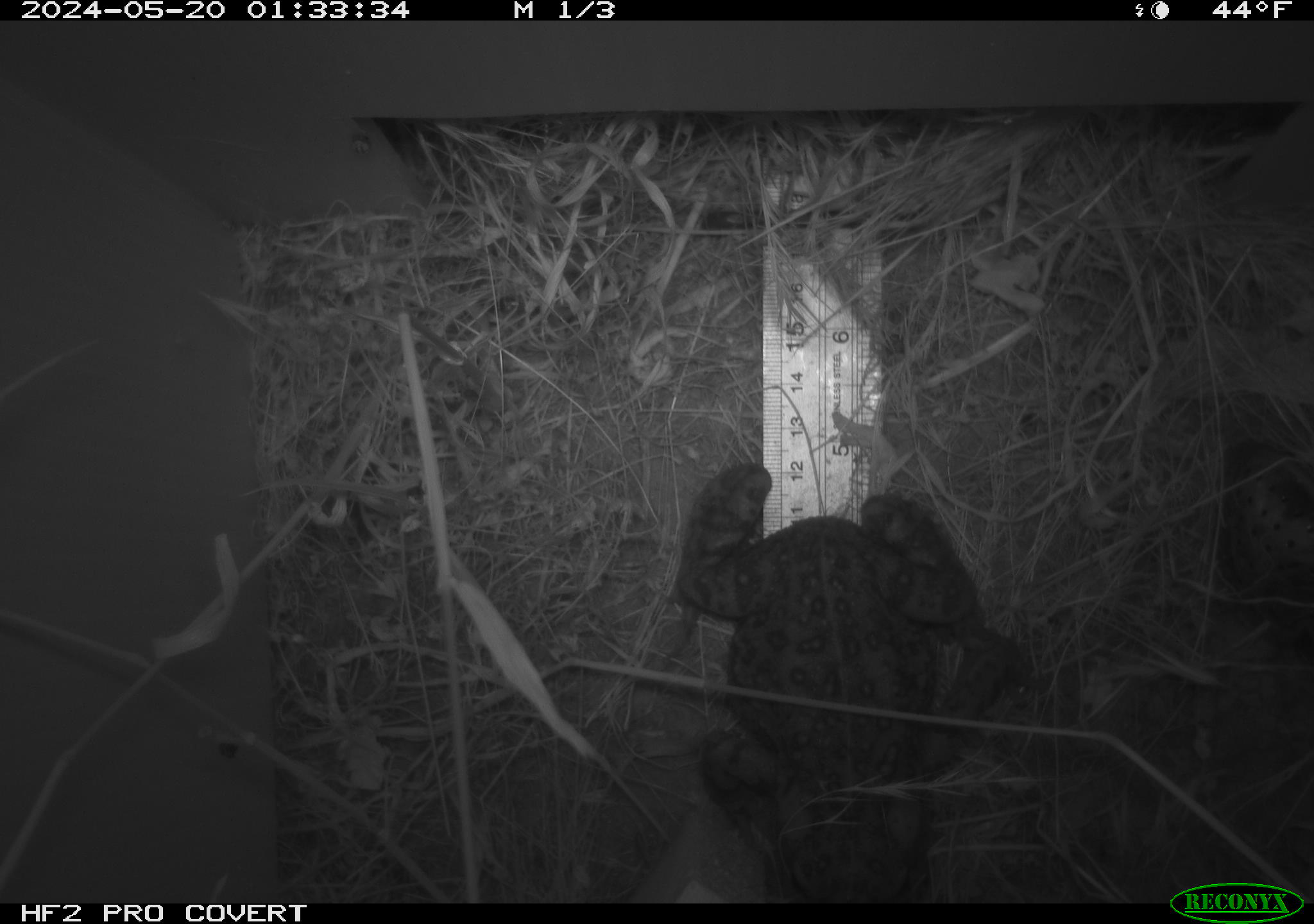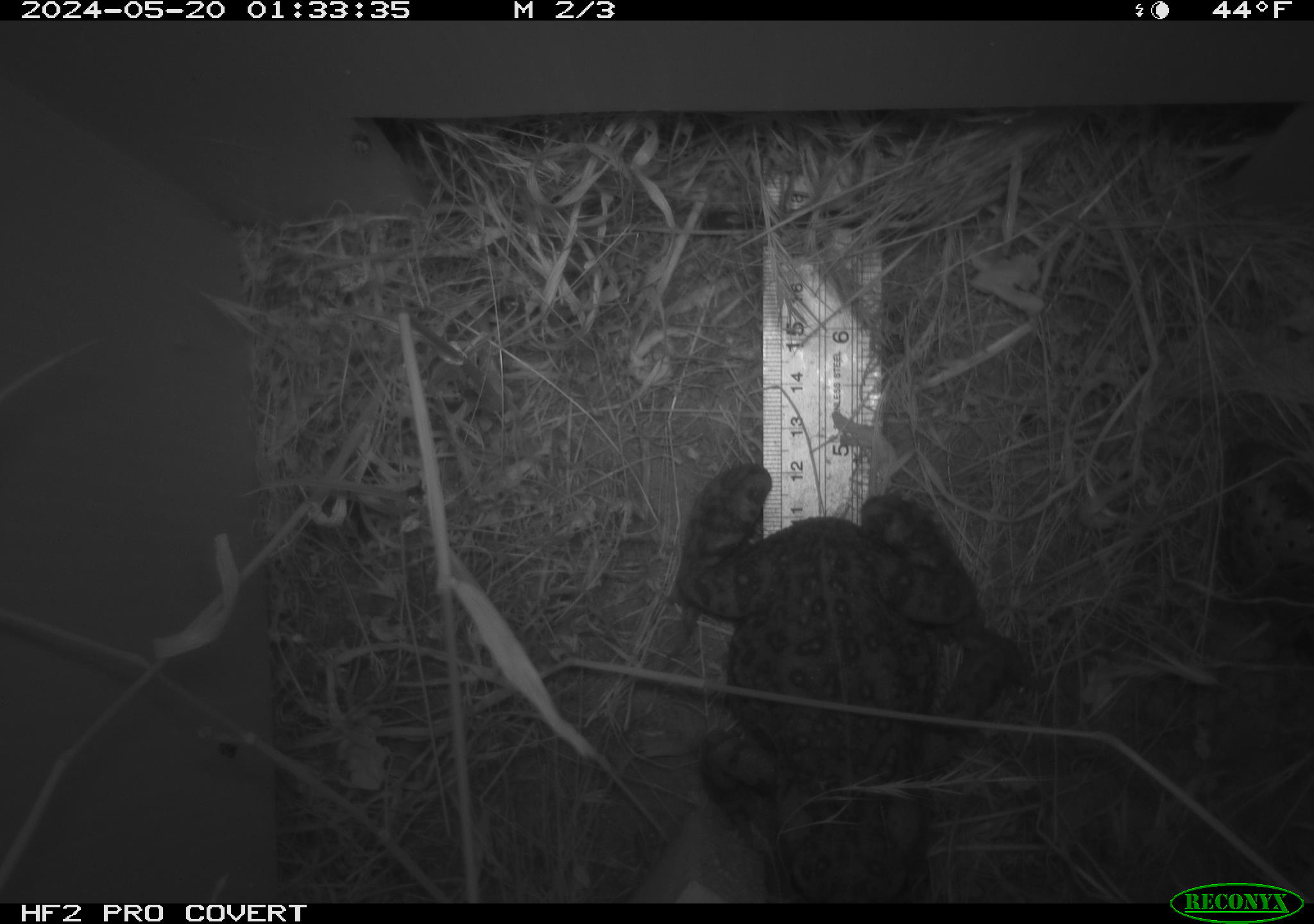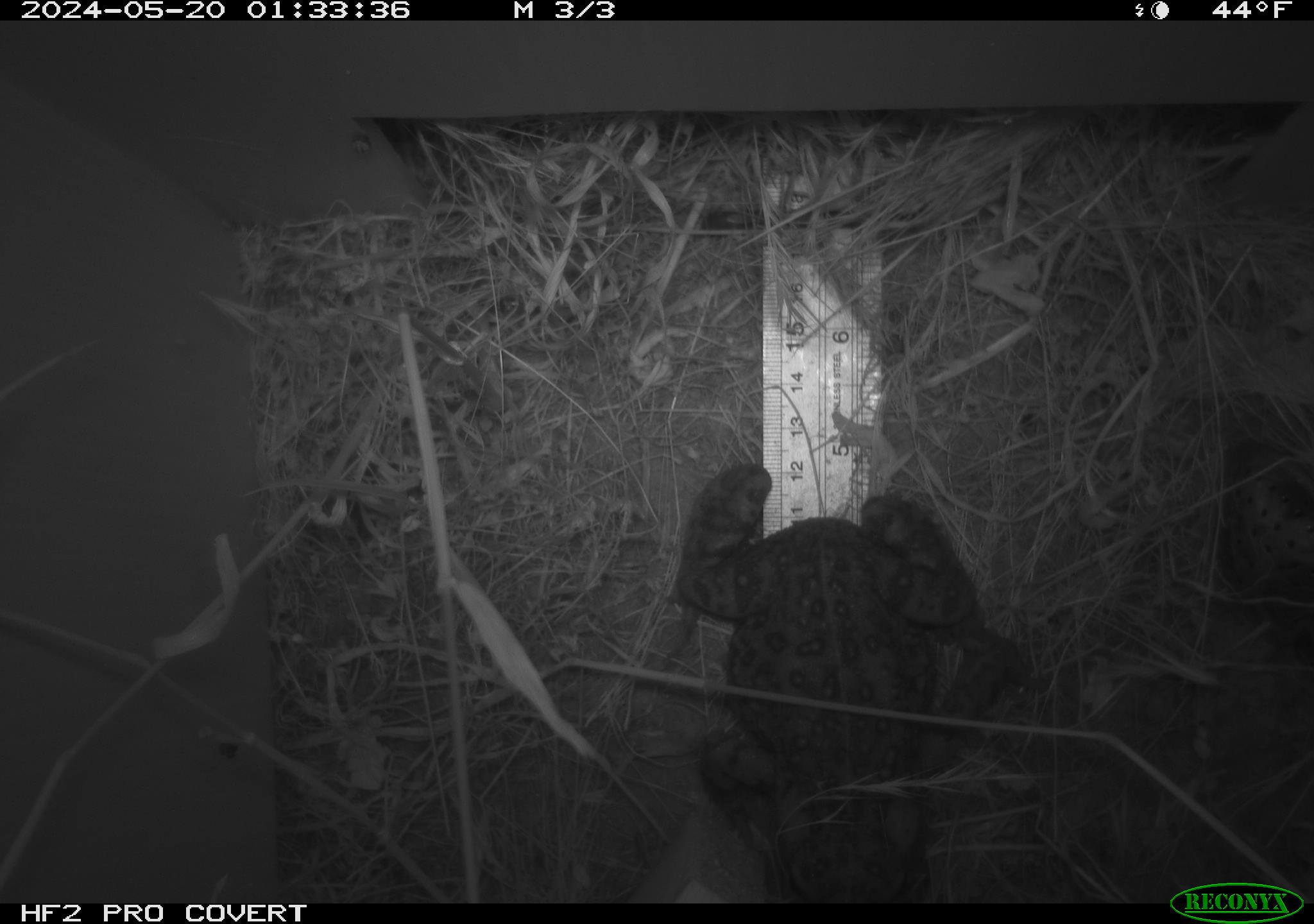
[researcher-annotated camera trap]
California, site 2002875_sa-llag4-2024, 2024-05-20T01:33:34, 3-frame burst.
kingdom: Animalia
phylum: Chordata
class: Amphibia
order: Anura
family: Bufonidae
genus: Anaxyrus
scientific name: Anaxyrus boreas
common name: western toad